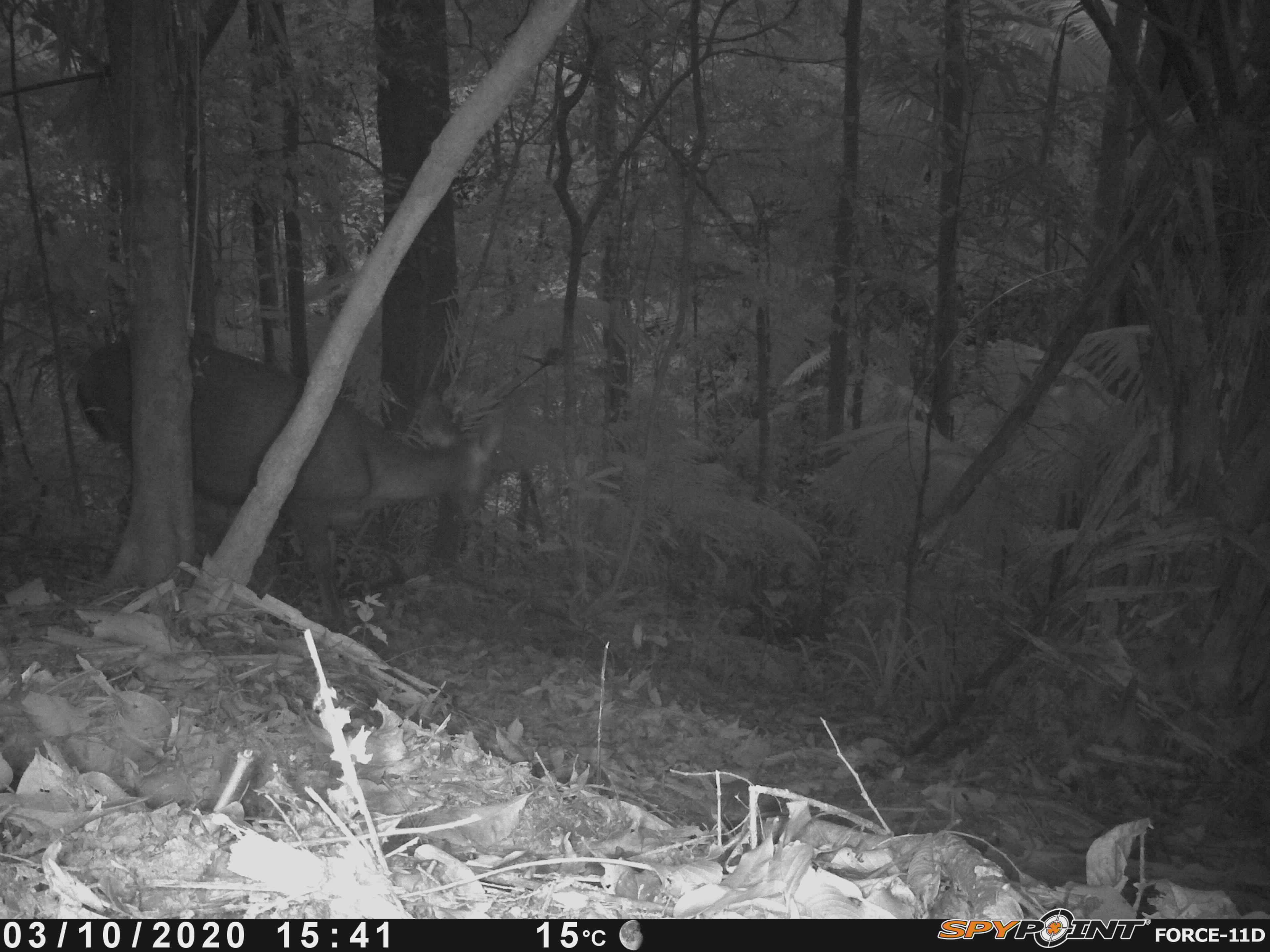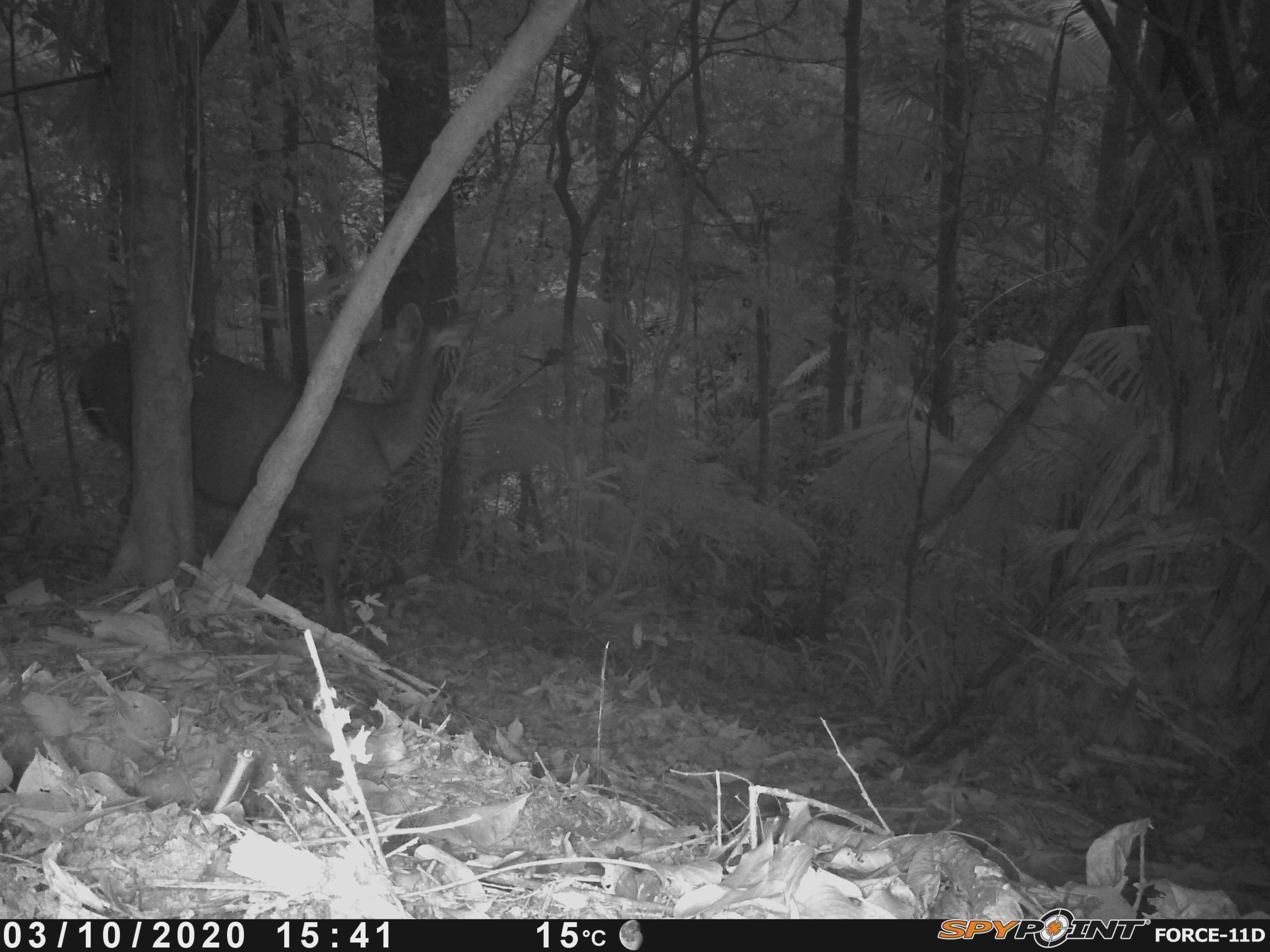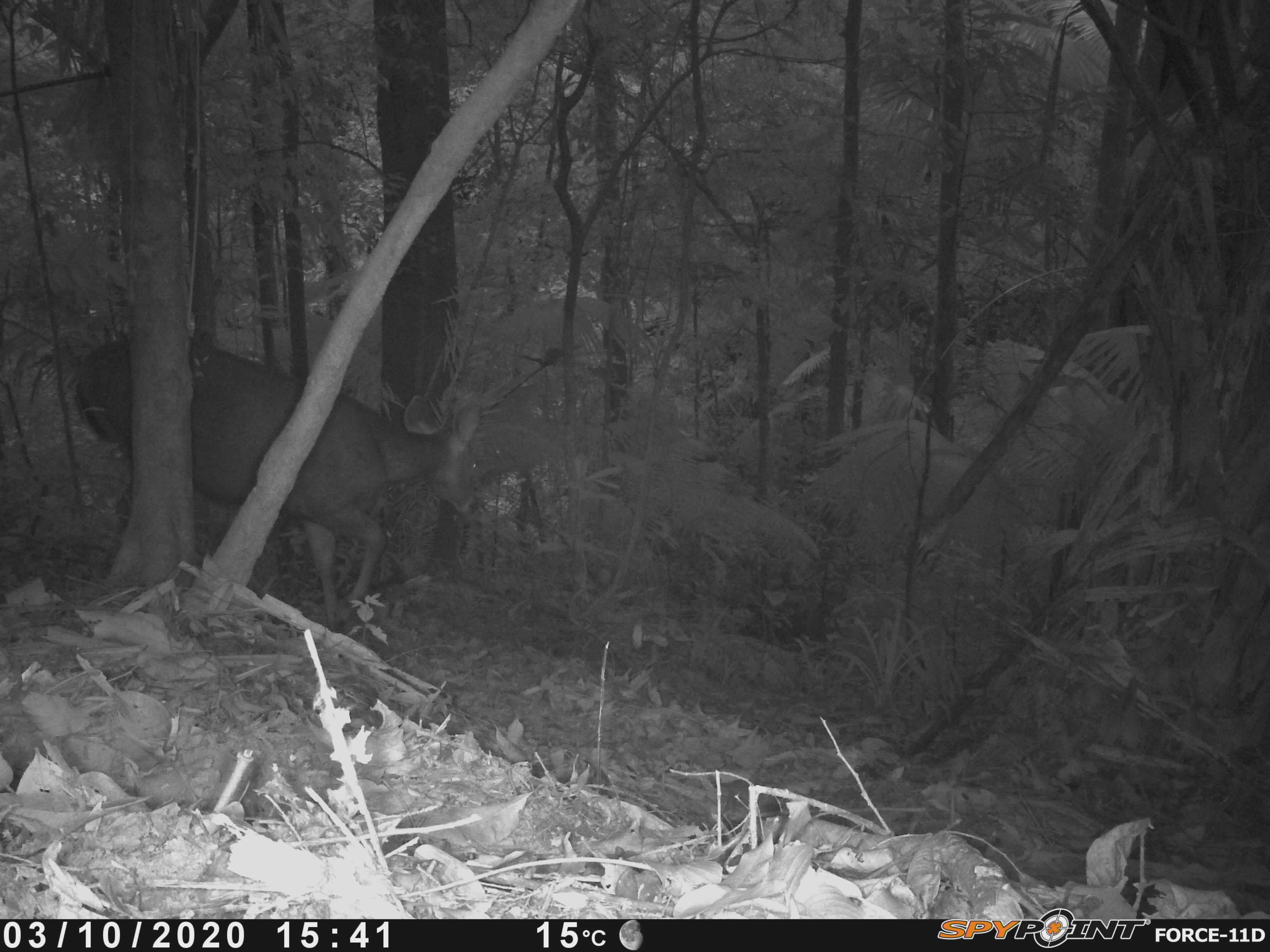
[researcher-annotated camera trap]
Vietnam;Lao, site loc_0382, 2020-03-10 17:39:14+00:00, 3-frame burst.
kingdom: Animalia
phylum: Chordata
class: Mammalia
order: Artiodactyla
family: Cervidae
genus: Rusa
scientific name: Rusa unicolor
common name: sambar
Sambar (Rusa unicolor). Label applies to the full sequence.